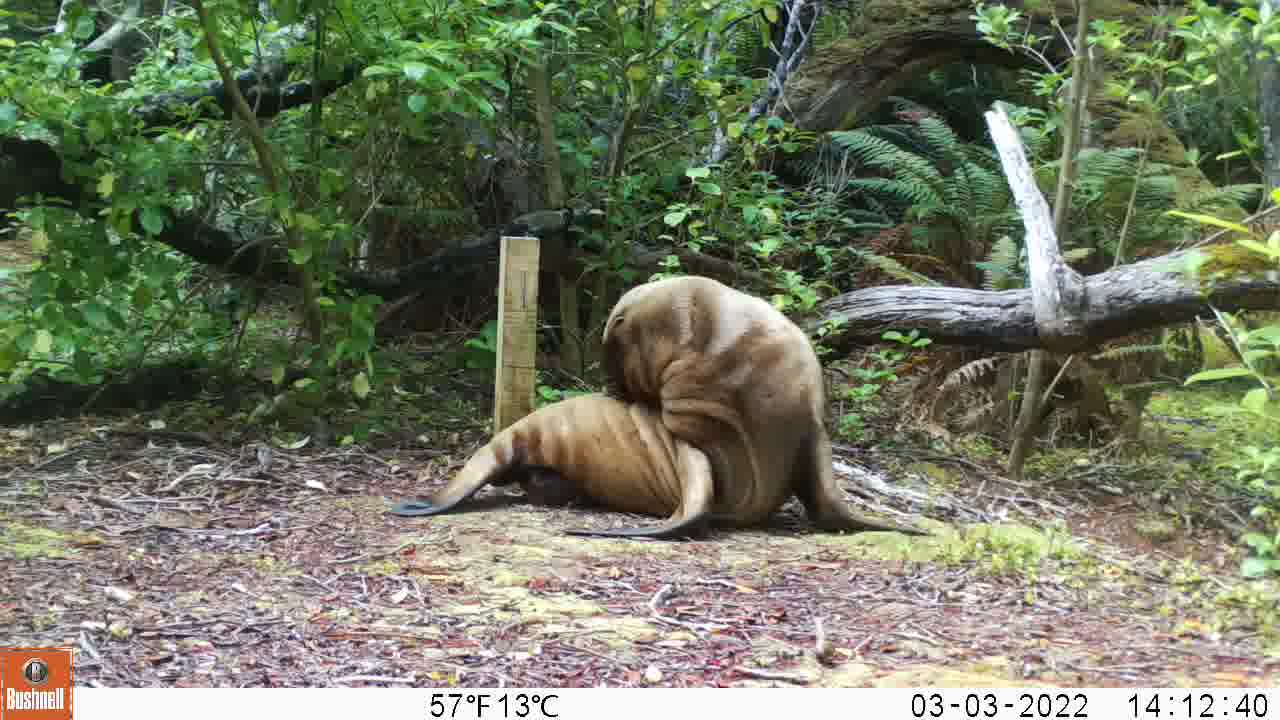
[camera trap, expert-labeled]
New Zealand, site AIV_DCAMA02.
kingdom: Animalia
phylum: Chordata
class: Mammalia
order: Carnivora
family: Otariidae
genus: Phocarctos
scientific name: Phocarctos hookeri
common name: new zealand sea lion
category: sealion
Sealion (new zealand sea lion) (Phocarctos hookeri).